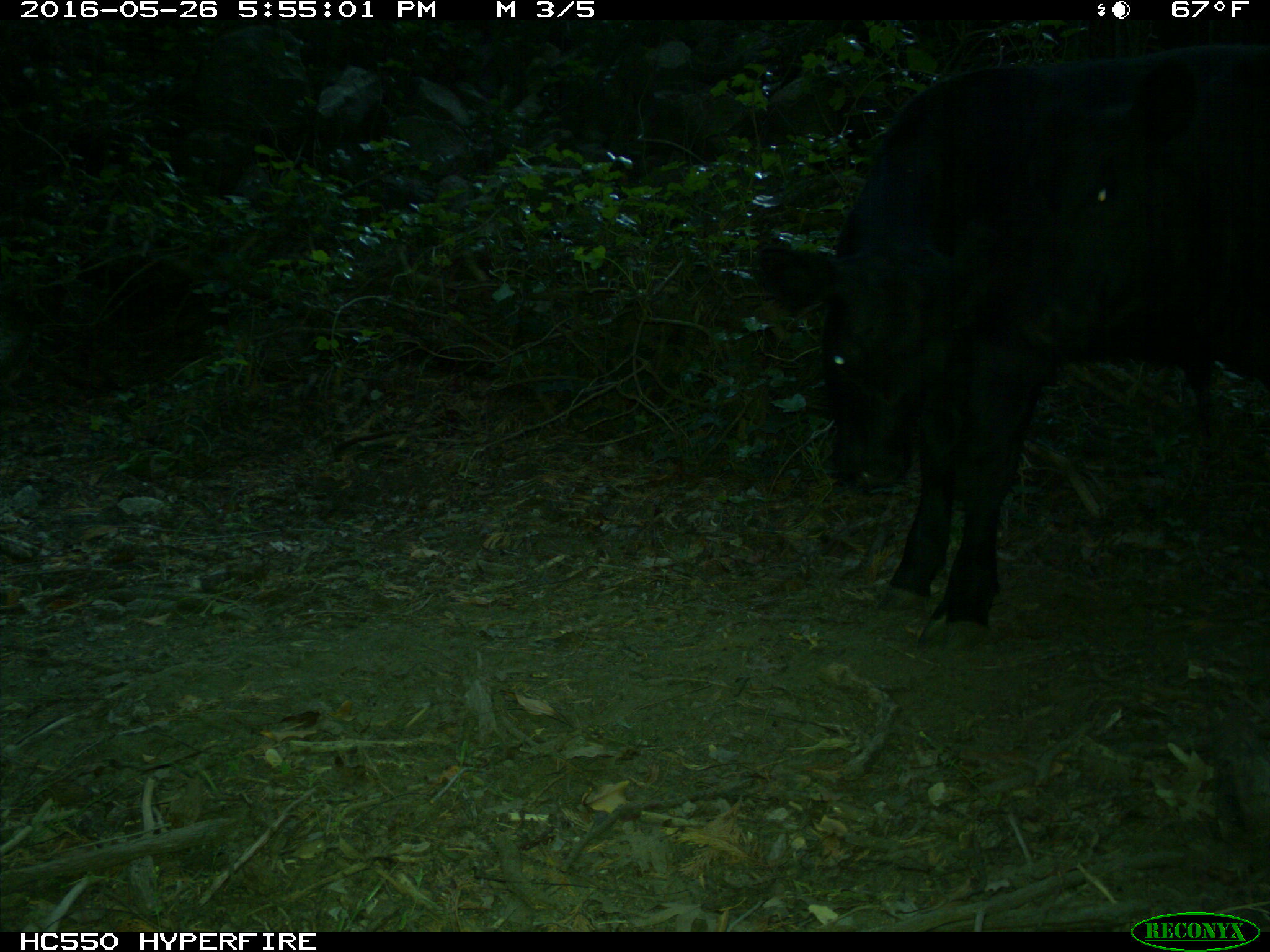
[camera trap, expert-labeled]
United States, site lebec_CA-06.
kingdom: Animalia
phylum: Chordata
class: Mammalia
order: Artiodactyla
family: Bovidae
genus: Bos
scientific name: Bos taurus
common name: domestic cow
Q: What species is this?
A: Bos taurus (domestic cow).